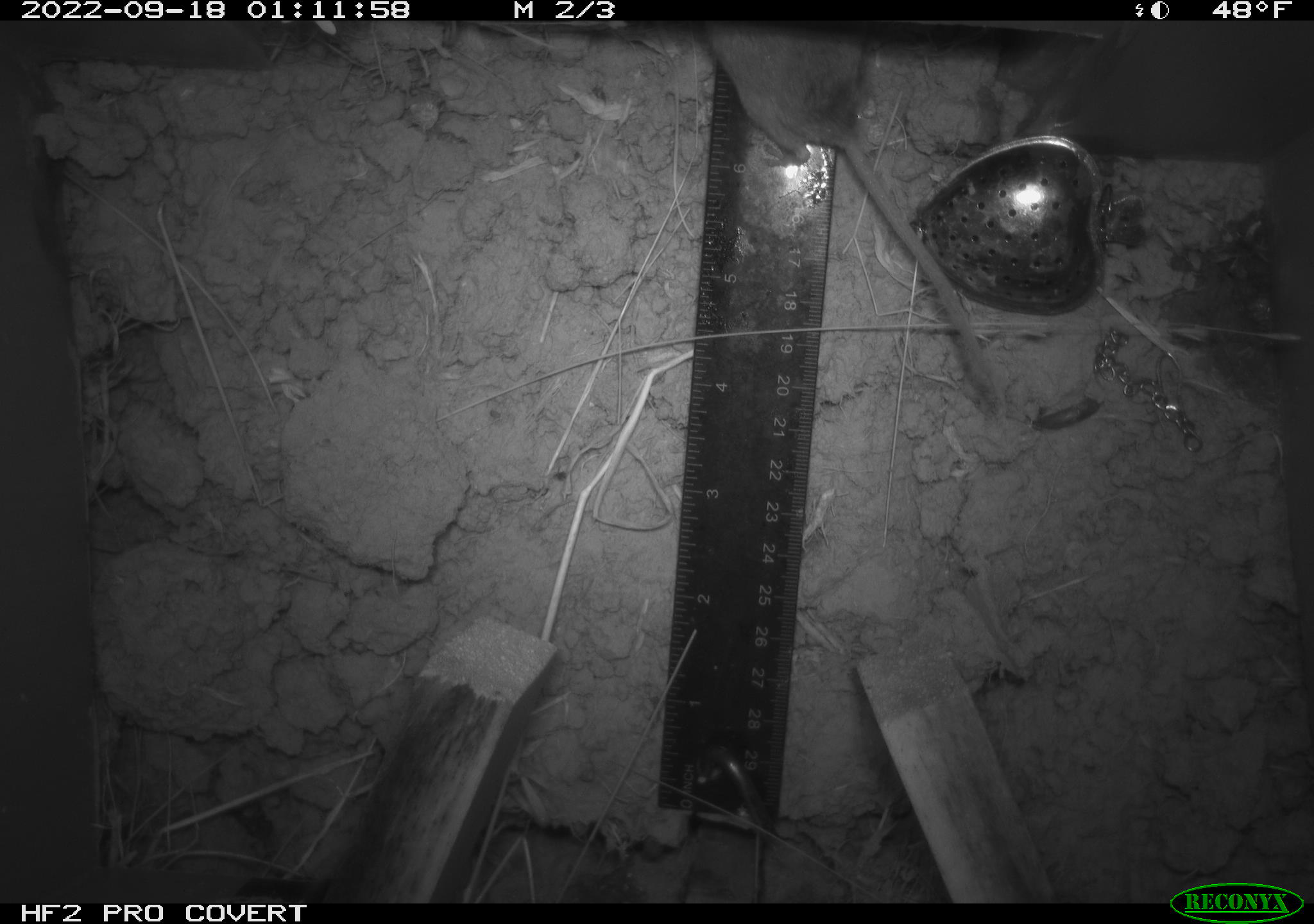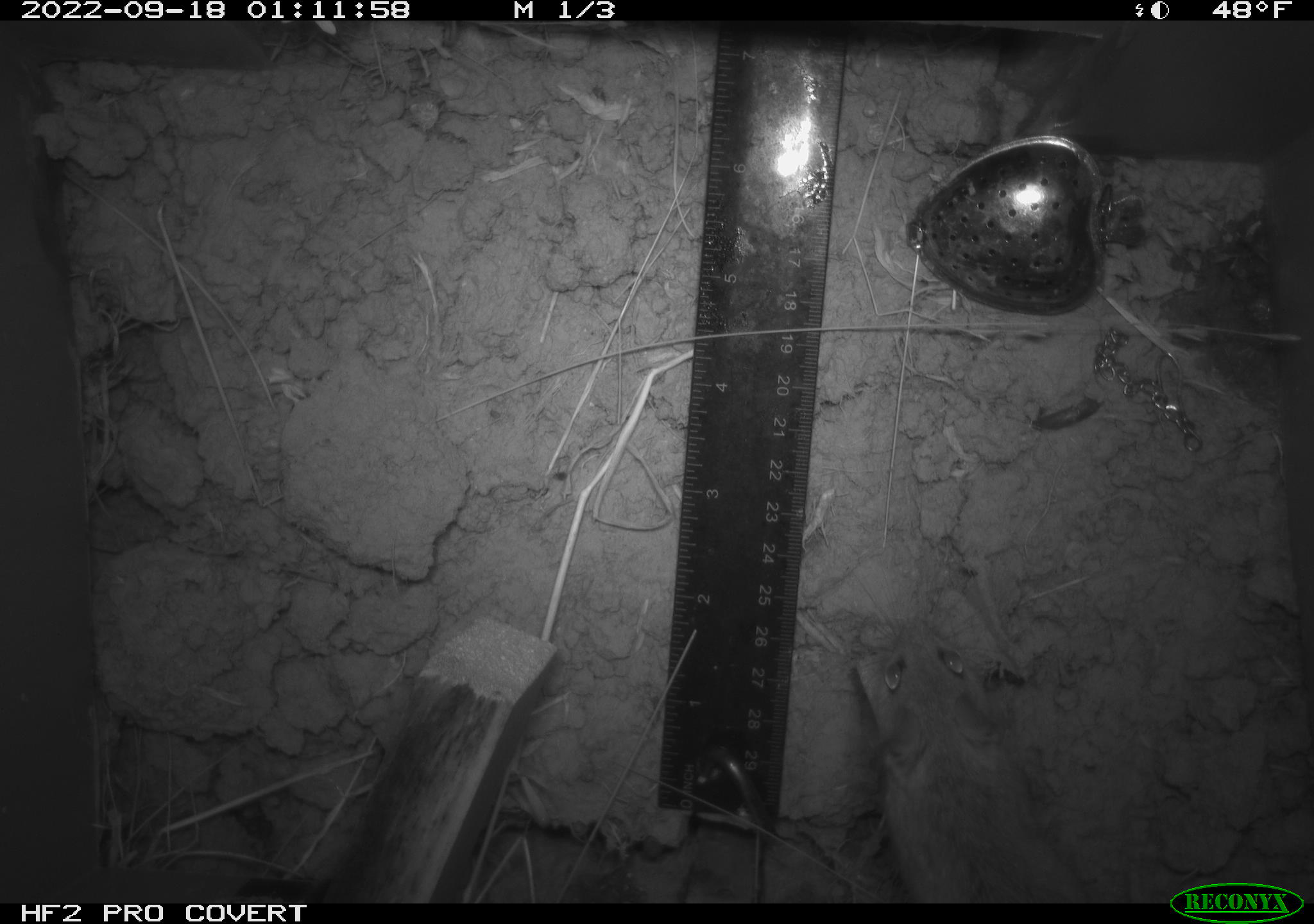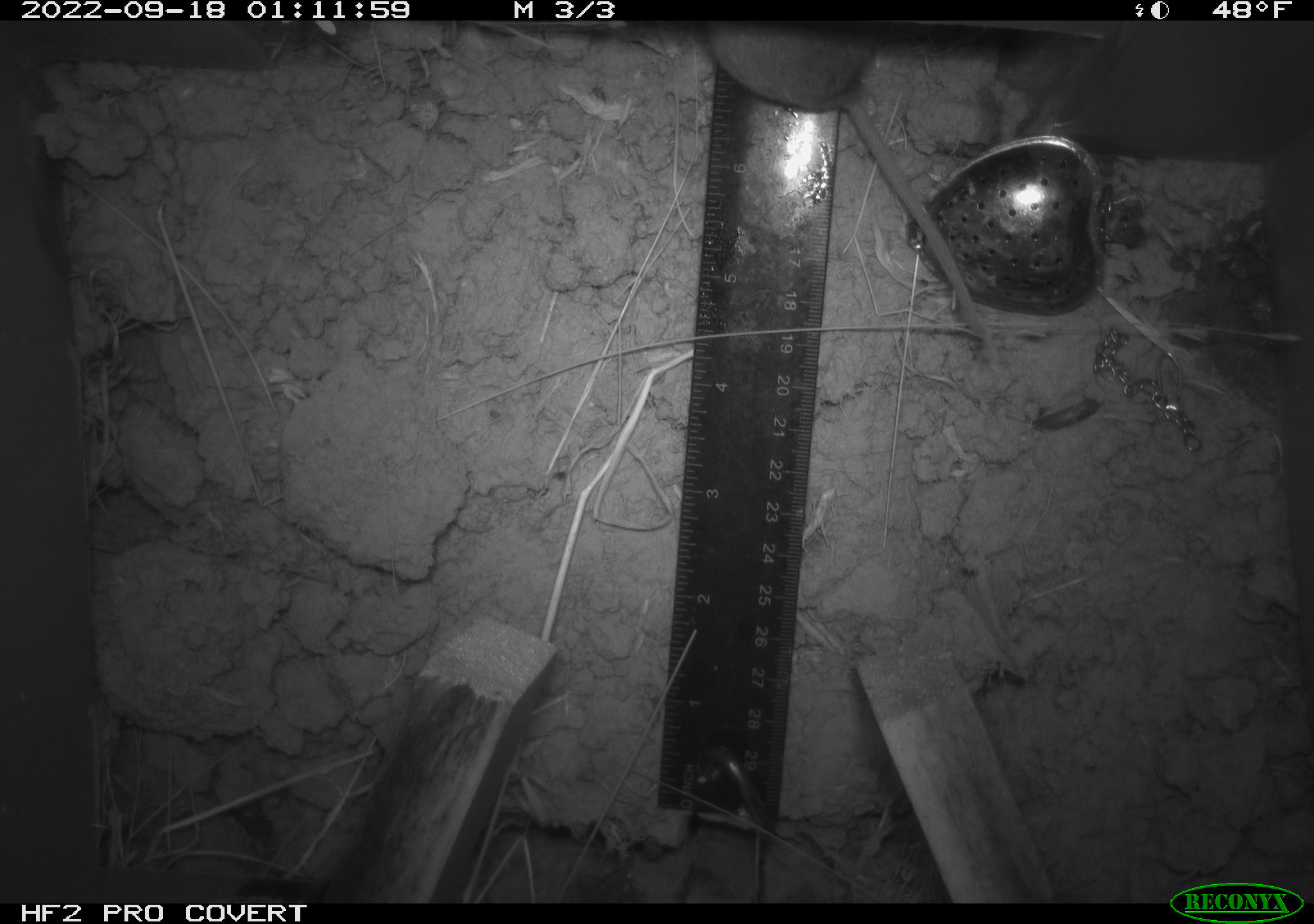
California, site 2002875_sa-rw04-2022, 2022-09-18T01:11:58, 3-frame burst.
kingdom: Animalia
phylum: Chordata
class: Mammalia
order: Rodentia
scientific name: Rodentia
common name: mouse species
Mouse species (Rodentia).